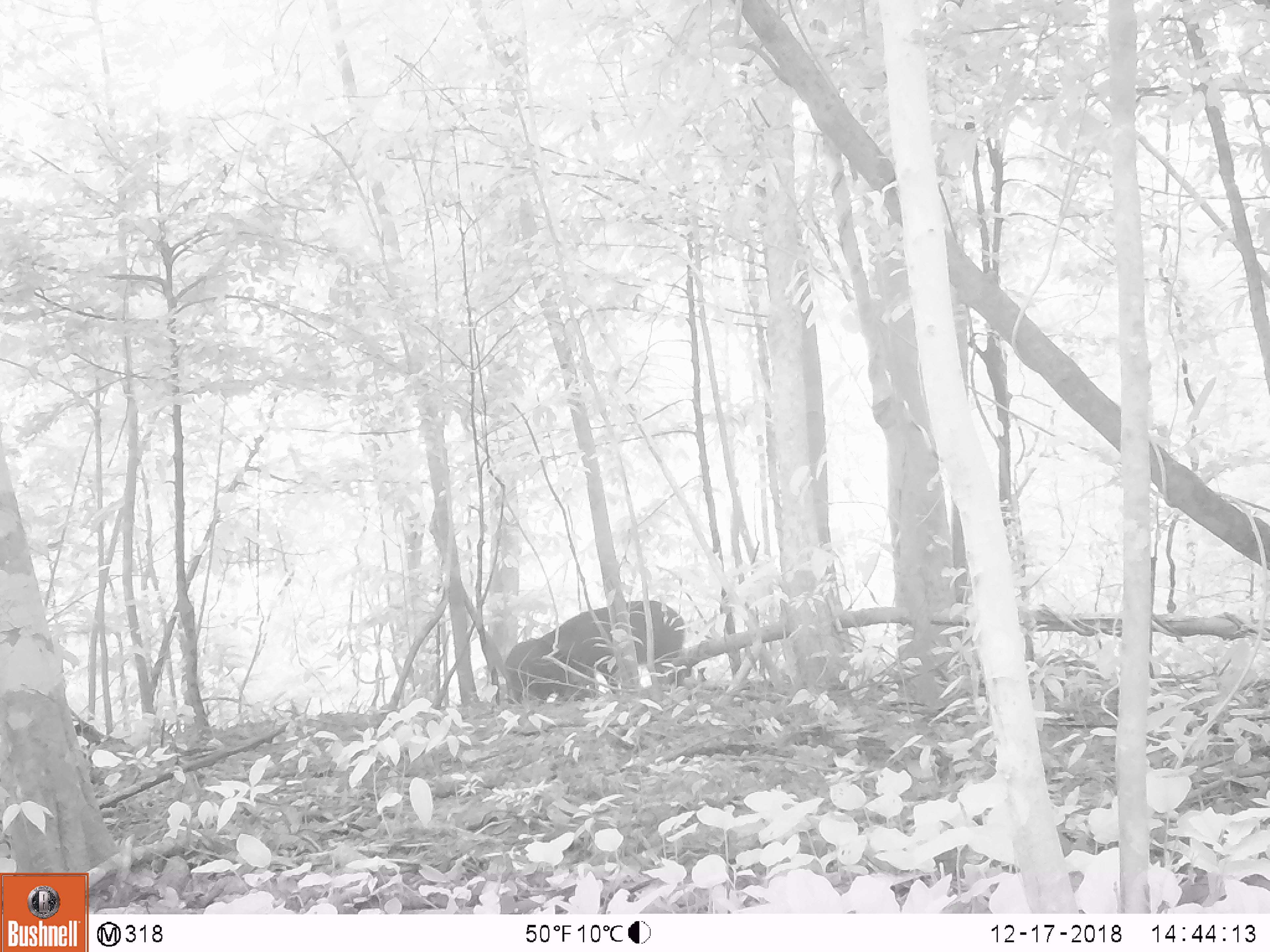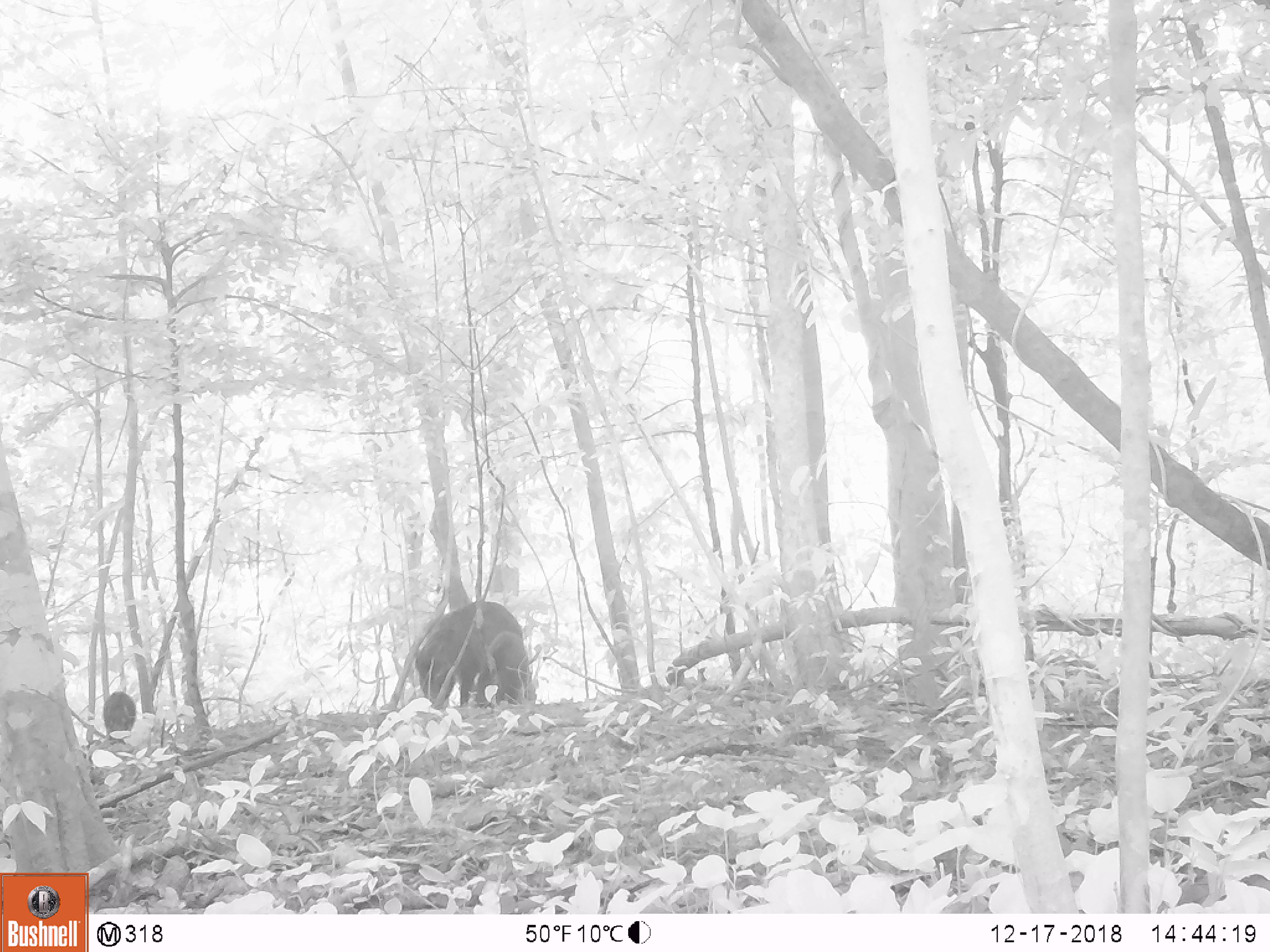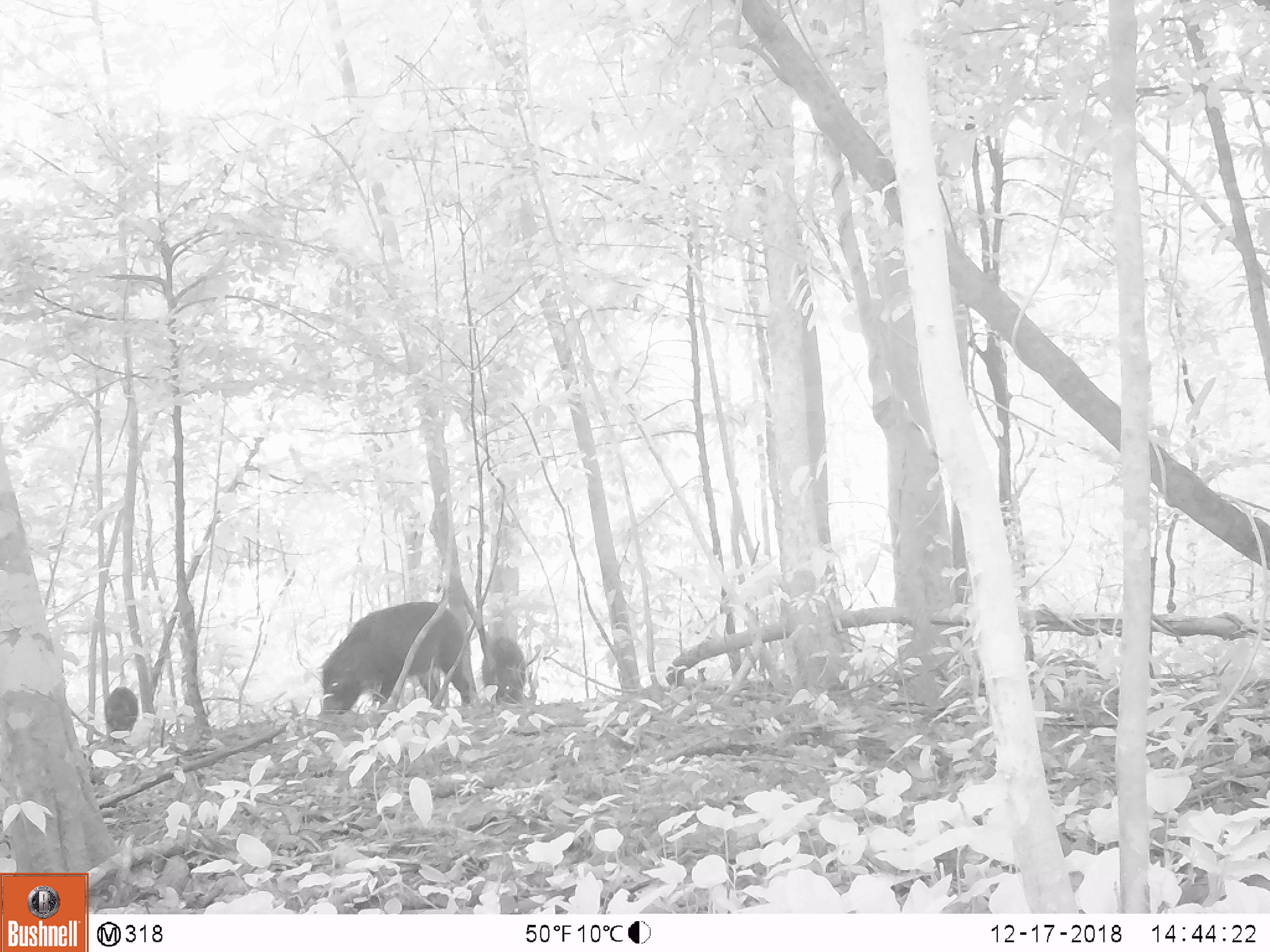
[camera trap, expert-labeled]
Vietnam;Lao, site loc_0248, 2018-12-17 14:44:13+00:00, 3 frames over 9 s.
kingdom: Animalia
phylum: Chordata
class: Mammalia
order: Artiodactyla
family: Suidae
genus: Sus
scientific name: Sus scrofa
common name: eurasian wild pig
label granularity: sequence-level